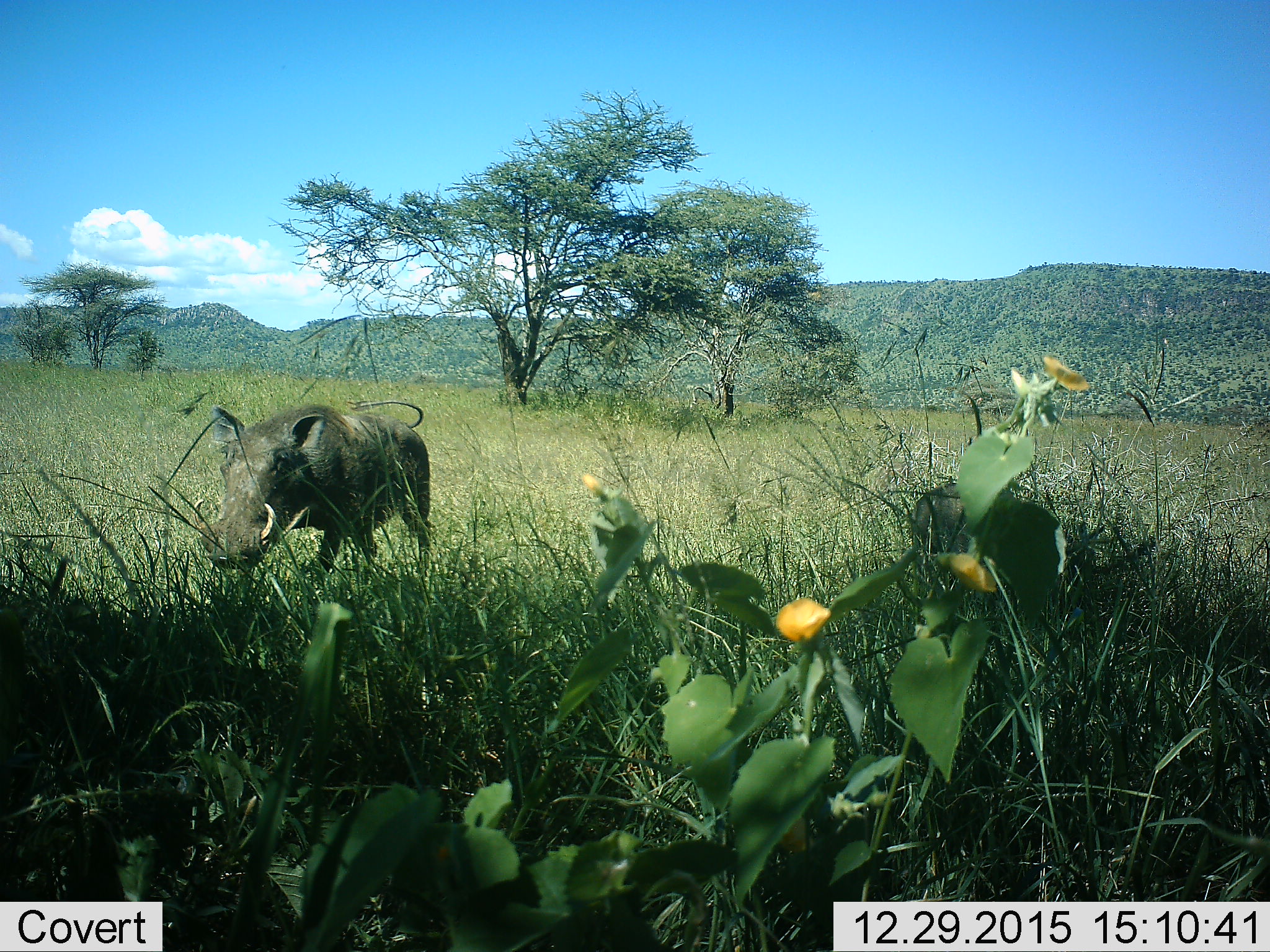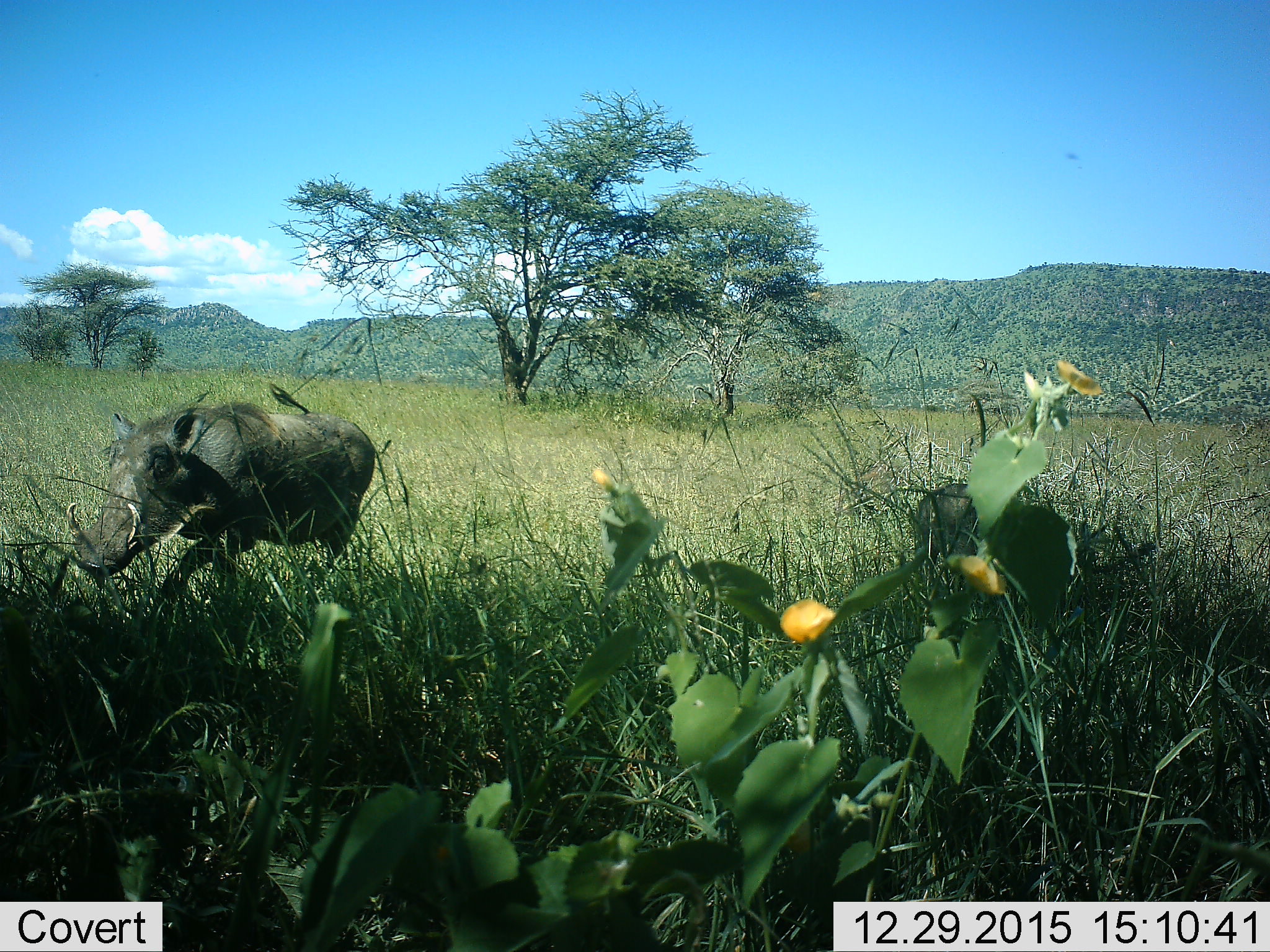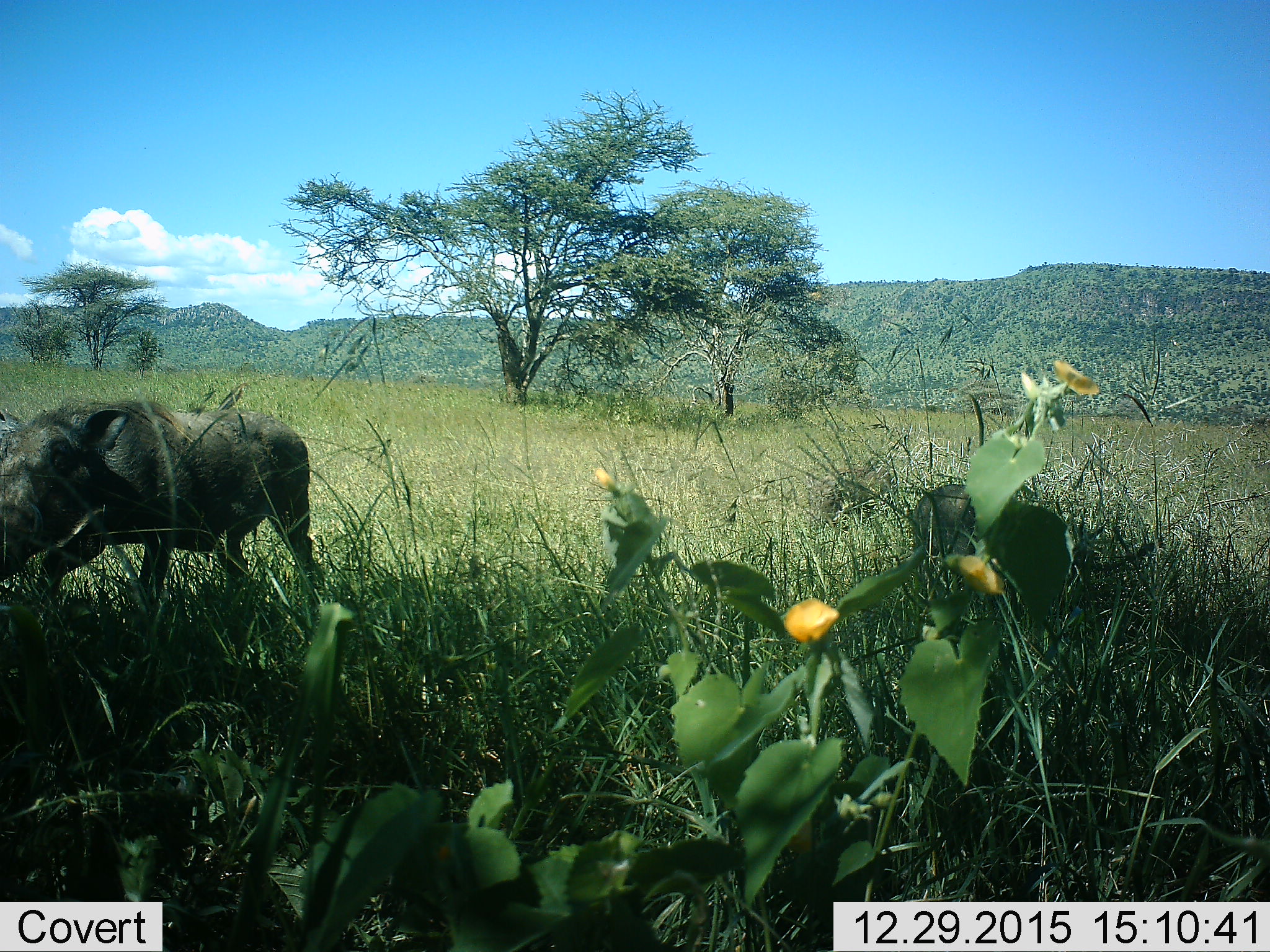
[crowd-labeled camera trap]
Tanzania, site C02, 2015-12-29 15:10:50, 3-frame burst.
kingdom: Animalia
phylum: Chordata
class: Mammalia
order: Artiodactyla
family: Suidae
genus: Phacochoerus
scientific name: Phacochoerus africanus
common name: warthog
Warthog (Phacochoerus africanus), count 1. Behavior (volunteer vote fractions): standing 17%, resting 0%, moving 89%, interacting 0%. Young present (vote fraction): 6%. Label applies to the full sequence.